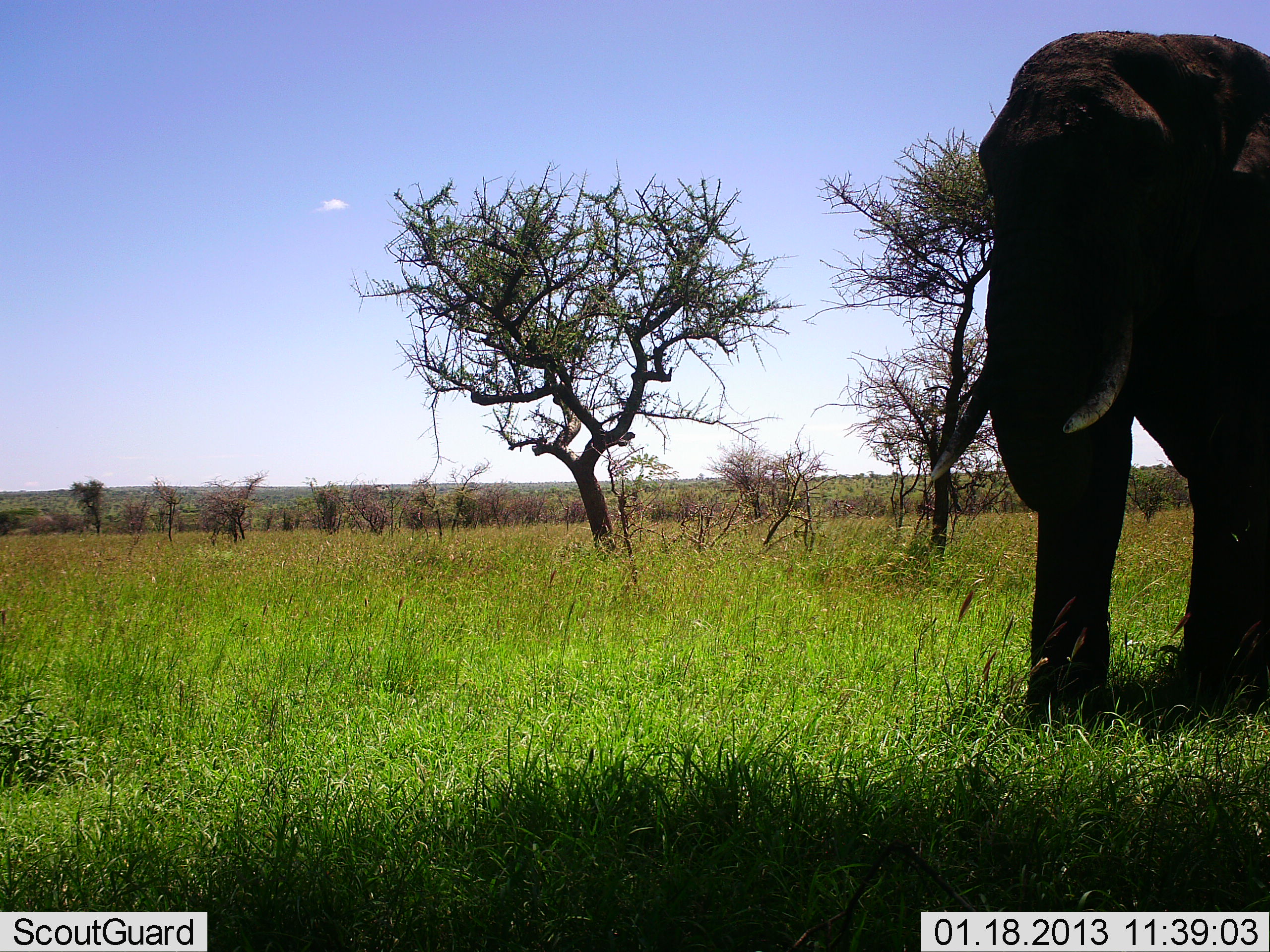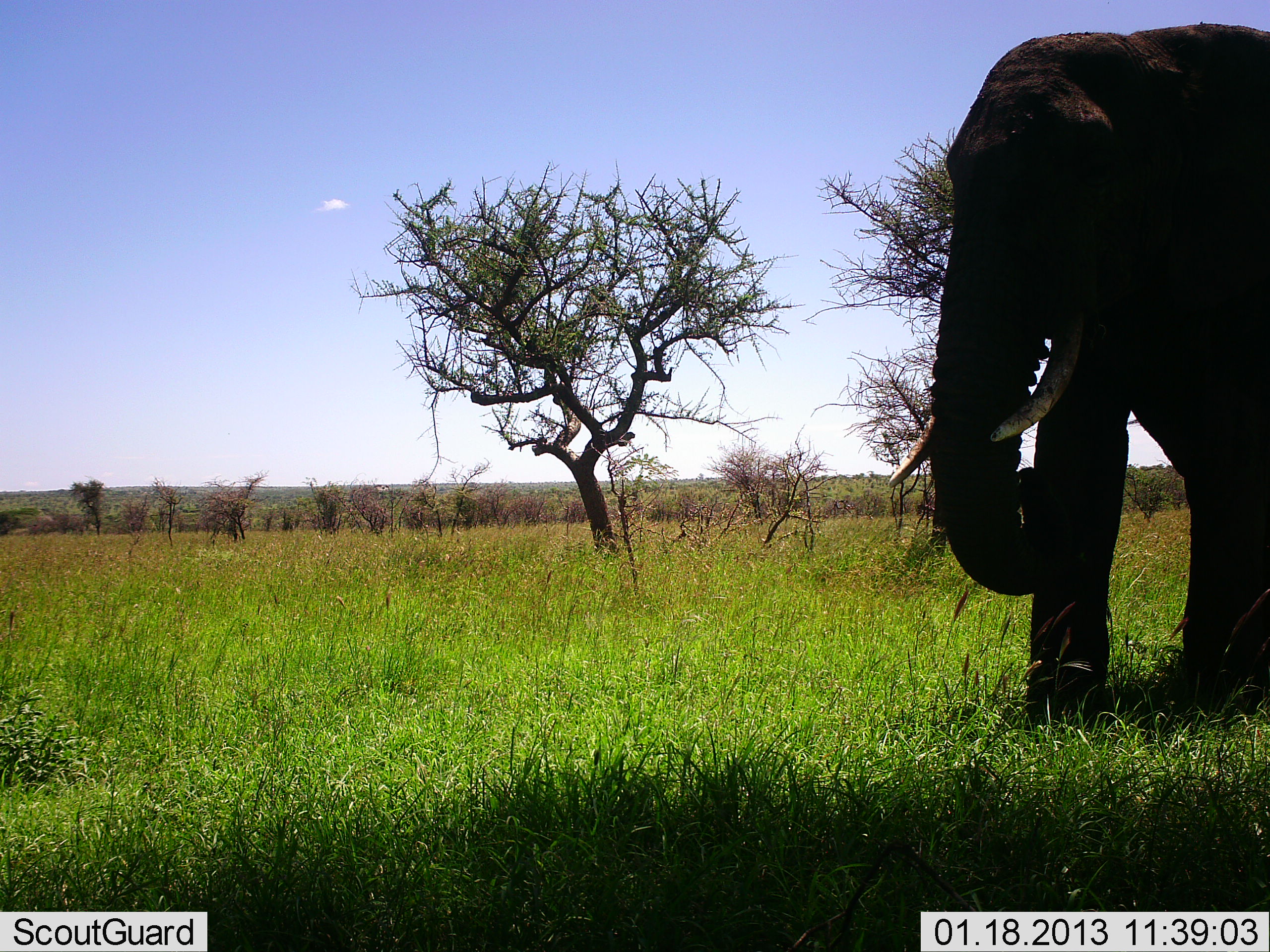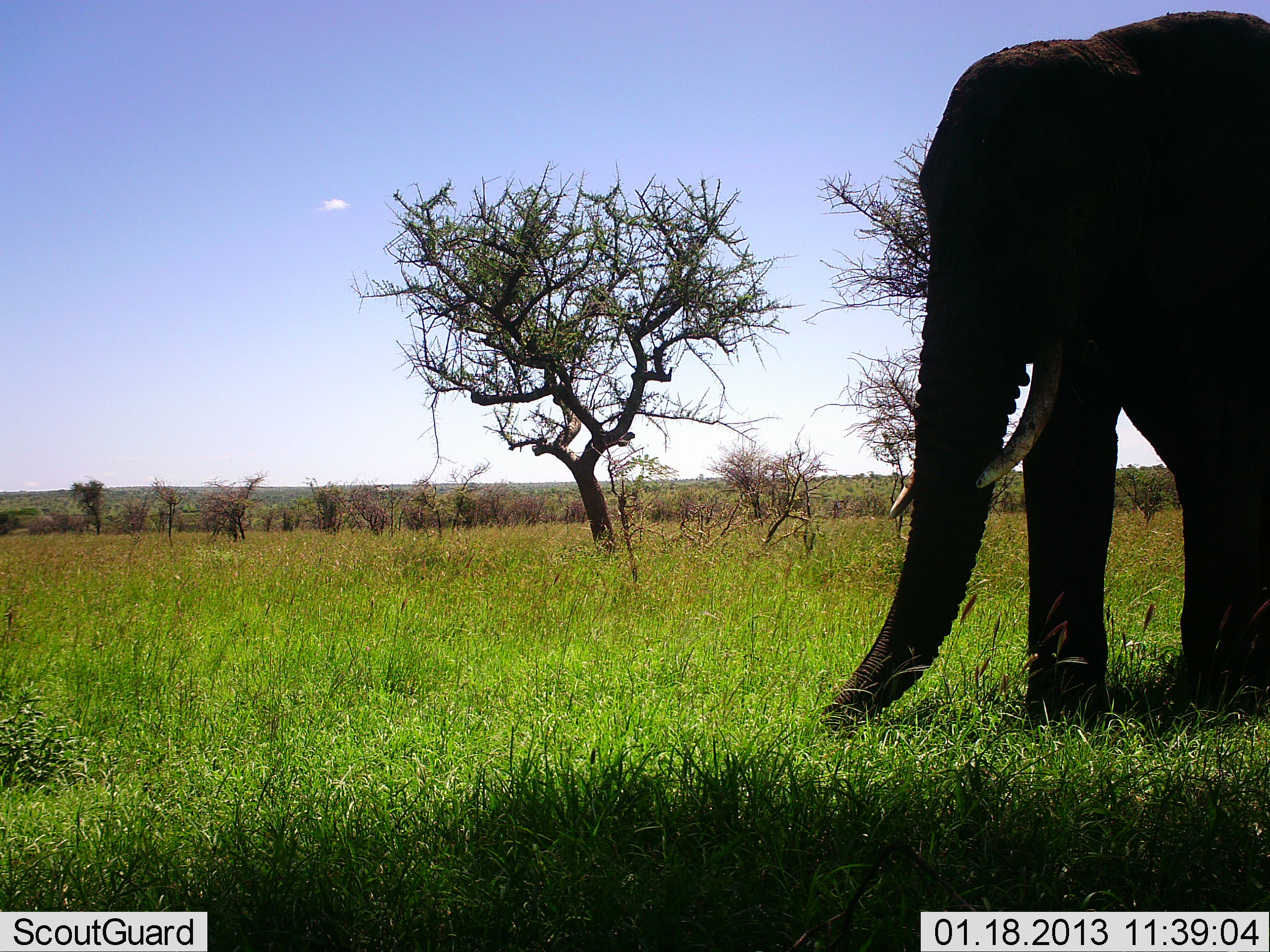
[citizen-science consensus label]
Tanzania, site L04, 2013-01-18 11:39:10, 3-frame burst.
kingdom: Animalia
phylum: Chordata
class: Mammalia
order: Proboscidea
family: Elephantidae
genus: Loxodonta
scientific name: Loxodonta africana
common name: african bush elephant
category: elephant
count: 1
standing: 41%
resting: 0%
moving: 14%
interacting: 0%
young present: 0%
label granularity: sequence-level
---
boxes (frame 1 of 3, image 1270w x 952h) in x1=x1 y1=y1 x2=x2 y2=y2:
animal: x1=930 y1=27 x2=1270 y2=727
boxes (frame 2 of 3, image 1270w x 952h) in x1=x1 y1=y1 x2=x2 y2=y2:
animal: x1=885 y1=21 x2=1270 y2=727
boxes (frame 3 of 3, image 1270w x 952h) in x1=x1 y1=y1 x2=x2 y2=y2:
animal: x1=819 y1=8 x2=1270 y2=733